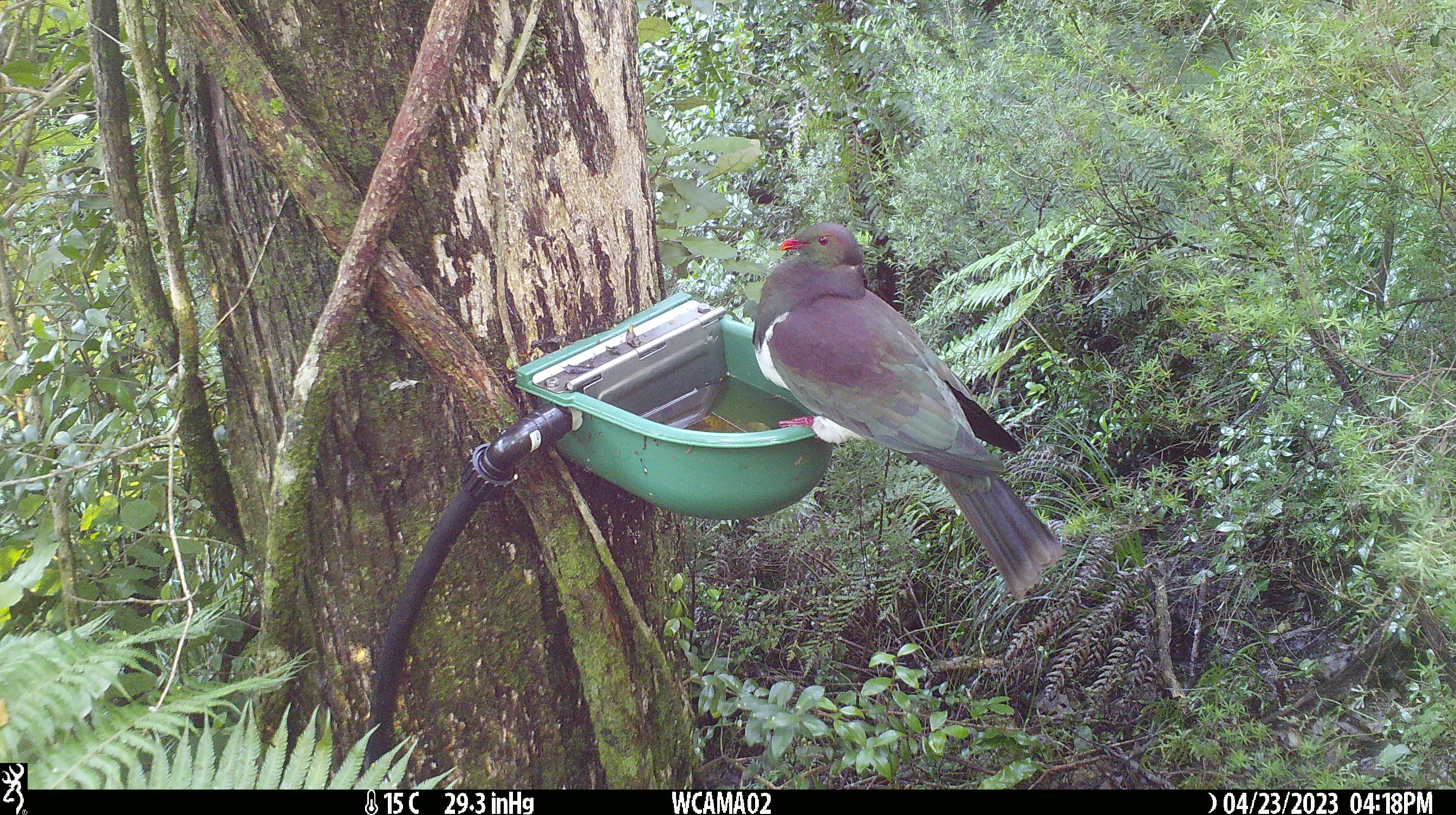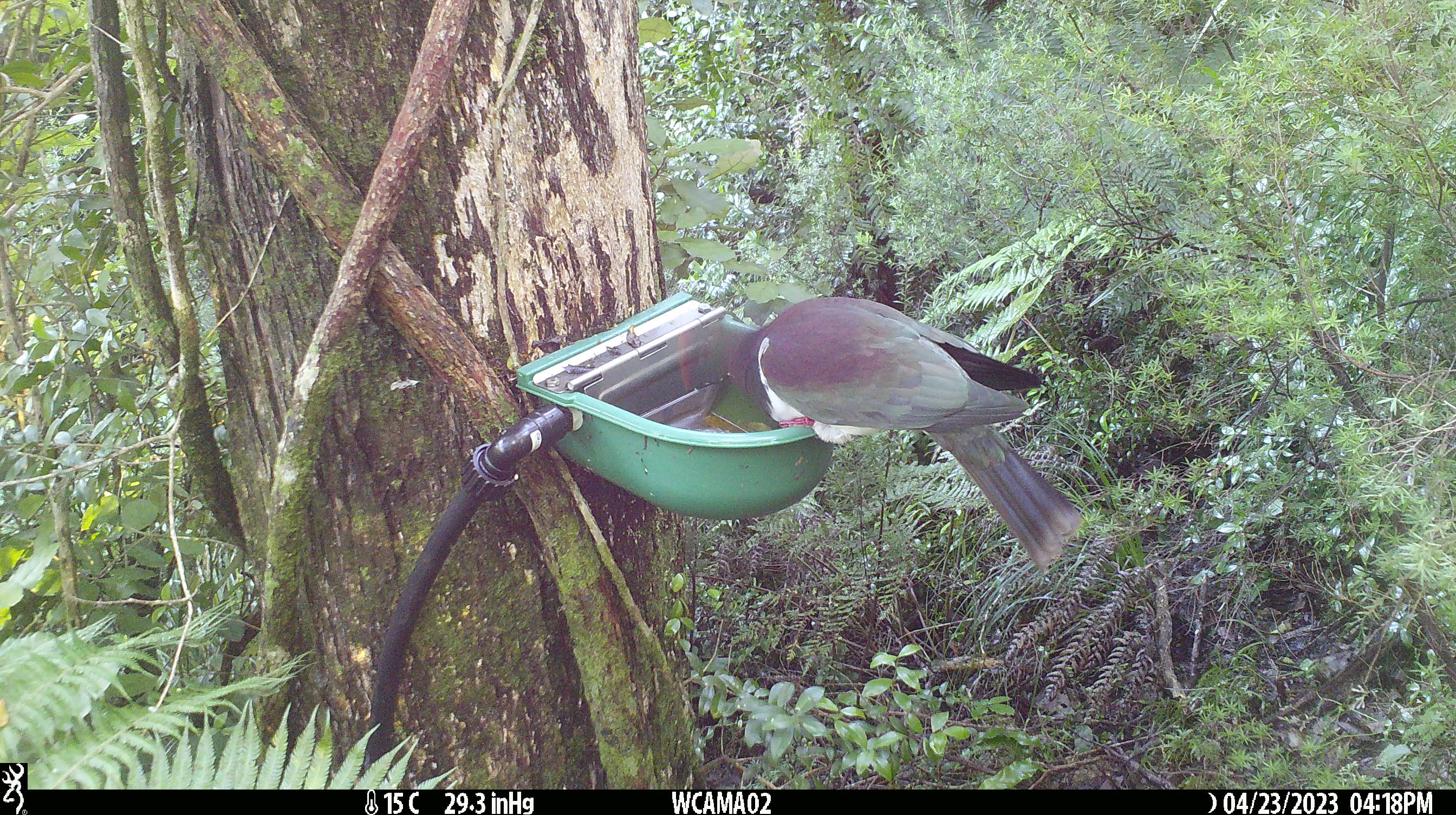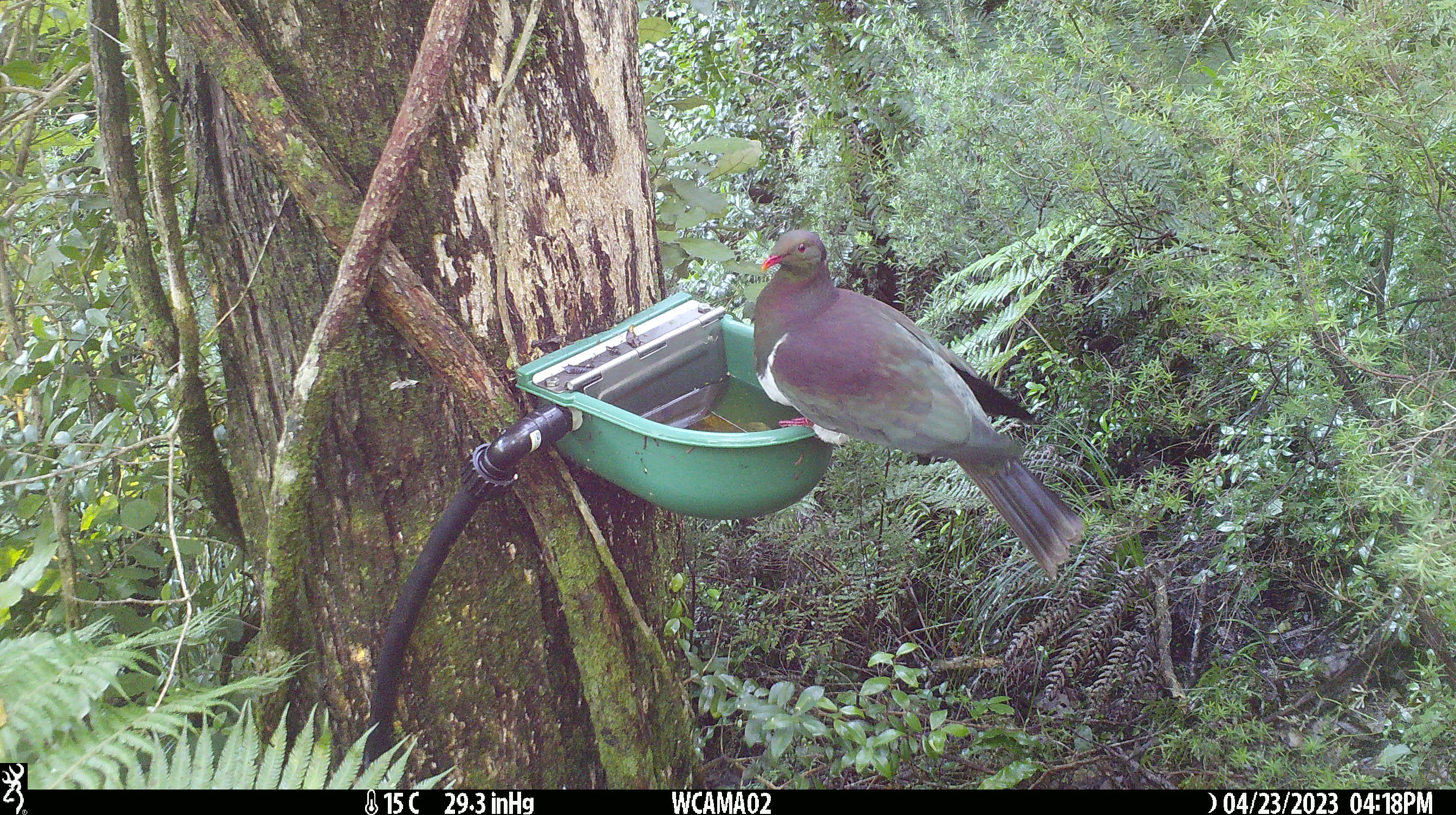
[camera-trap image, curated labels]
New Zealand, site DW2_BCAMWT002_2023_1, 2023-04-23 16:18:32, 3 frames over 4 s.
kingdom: Animalia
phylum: Chordata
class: Aves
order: Columbiformes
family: Columbidae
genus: Hemiphaga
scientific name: Hemiphaga novaeseelandiae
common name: new zealand pigeon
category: kereru